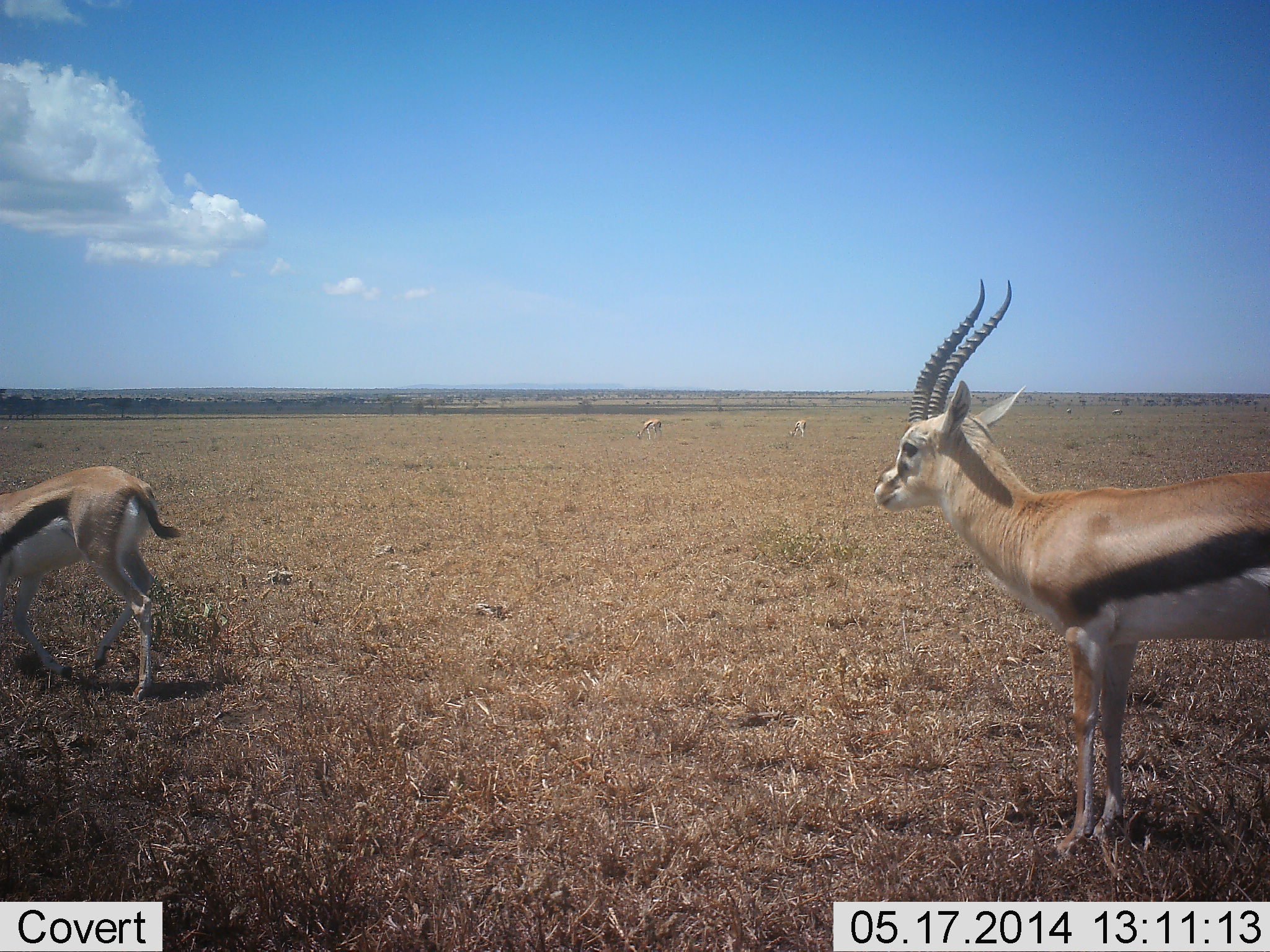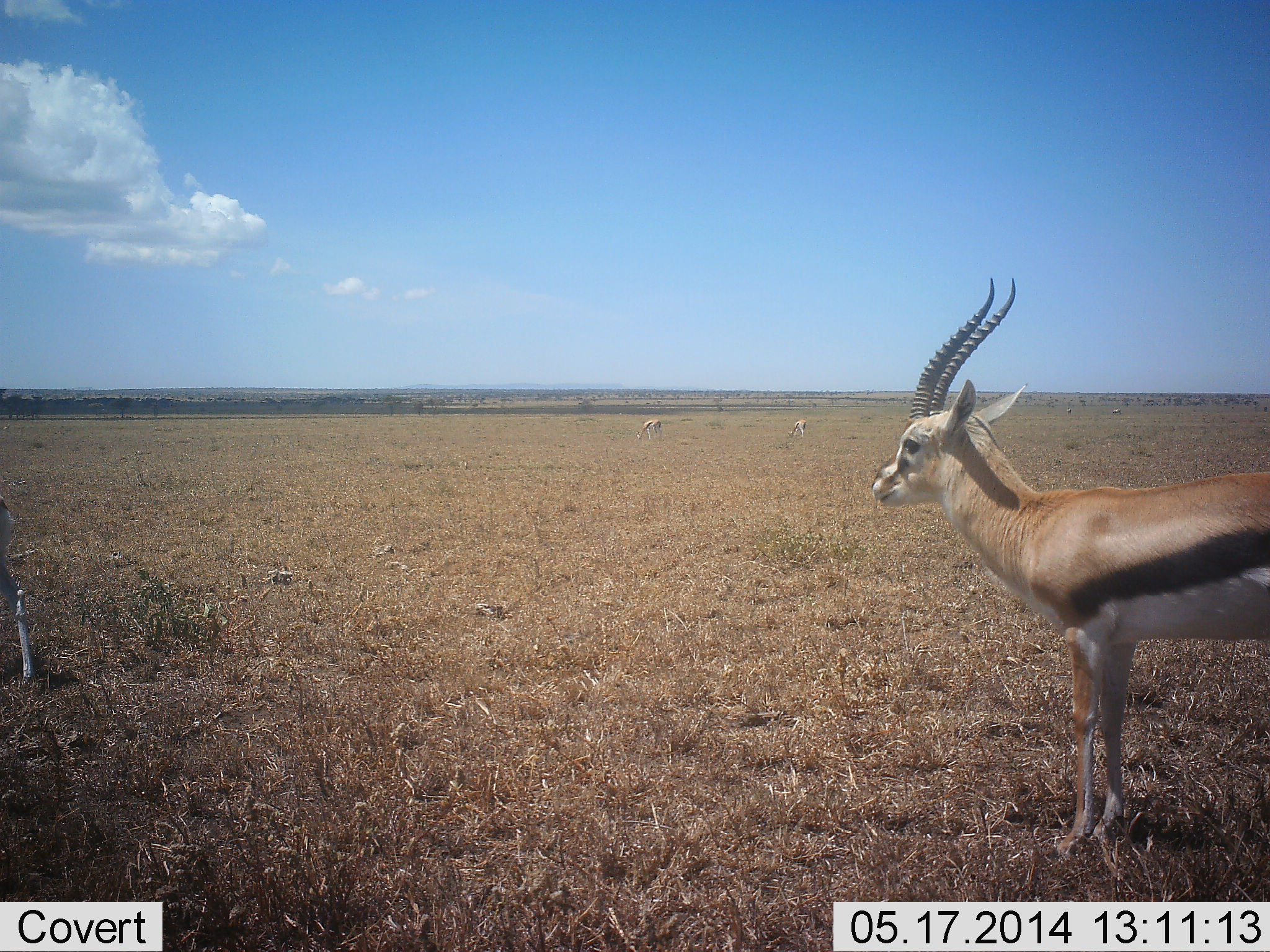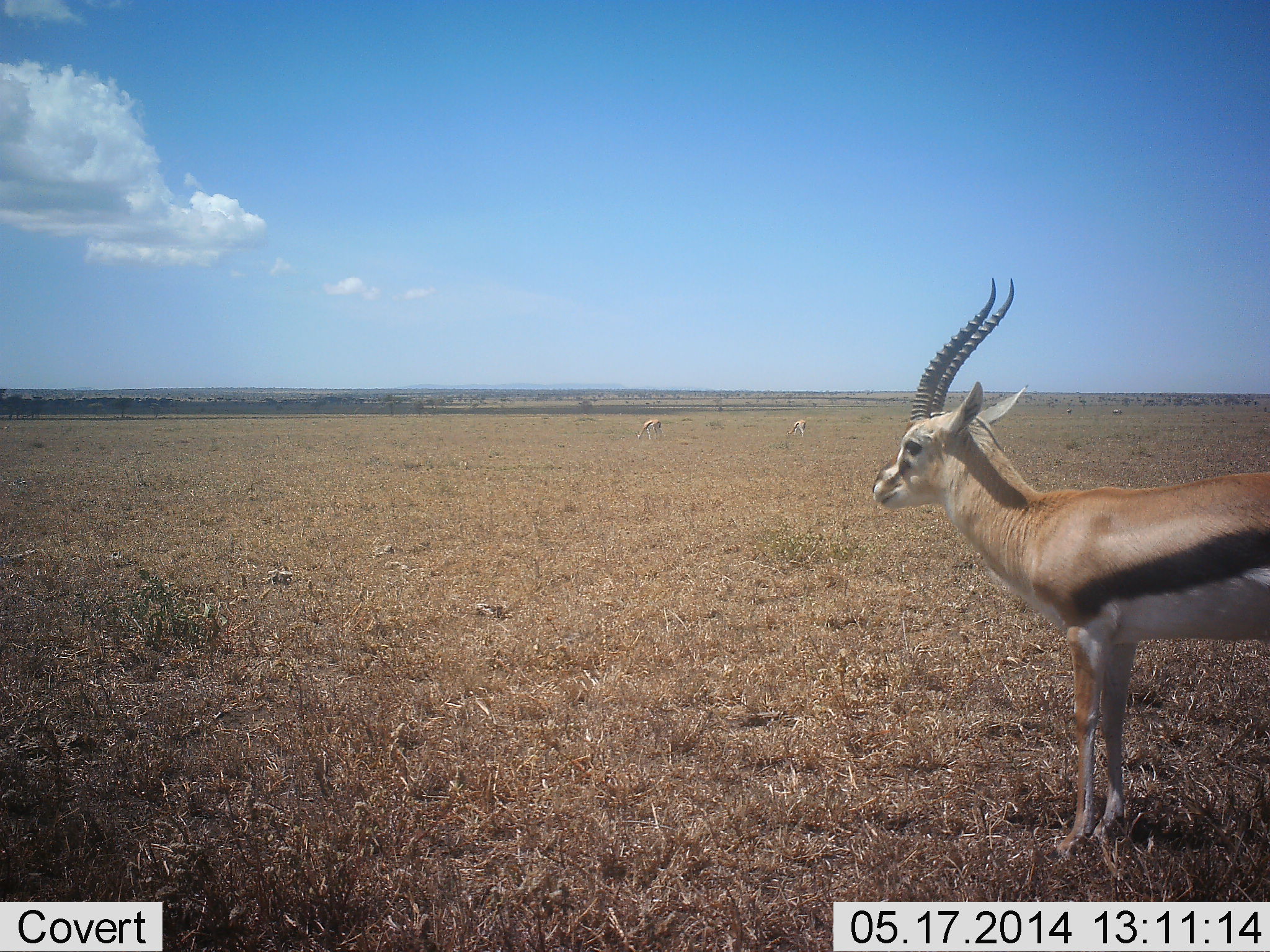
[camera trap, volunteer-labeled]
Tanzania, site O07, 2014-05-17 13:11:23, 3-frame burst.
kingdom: Animalia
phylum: Chordata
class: Mammalia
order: Artiodactyla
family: Bovidae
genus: Eudorcas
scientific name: Eudorcas thomsonii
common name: thomson's gazelle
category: gazellethomsons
Gazellethomsons (thomson's gazelle) (Eudorcas thomsonii), count 3. Behavior (volunteer vote fractions): standing 80%, resting 0%, moving 60%, interacting 0%. Young present (vote fraction): 10%. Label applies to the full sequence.